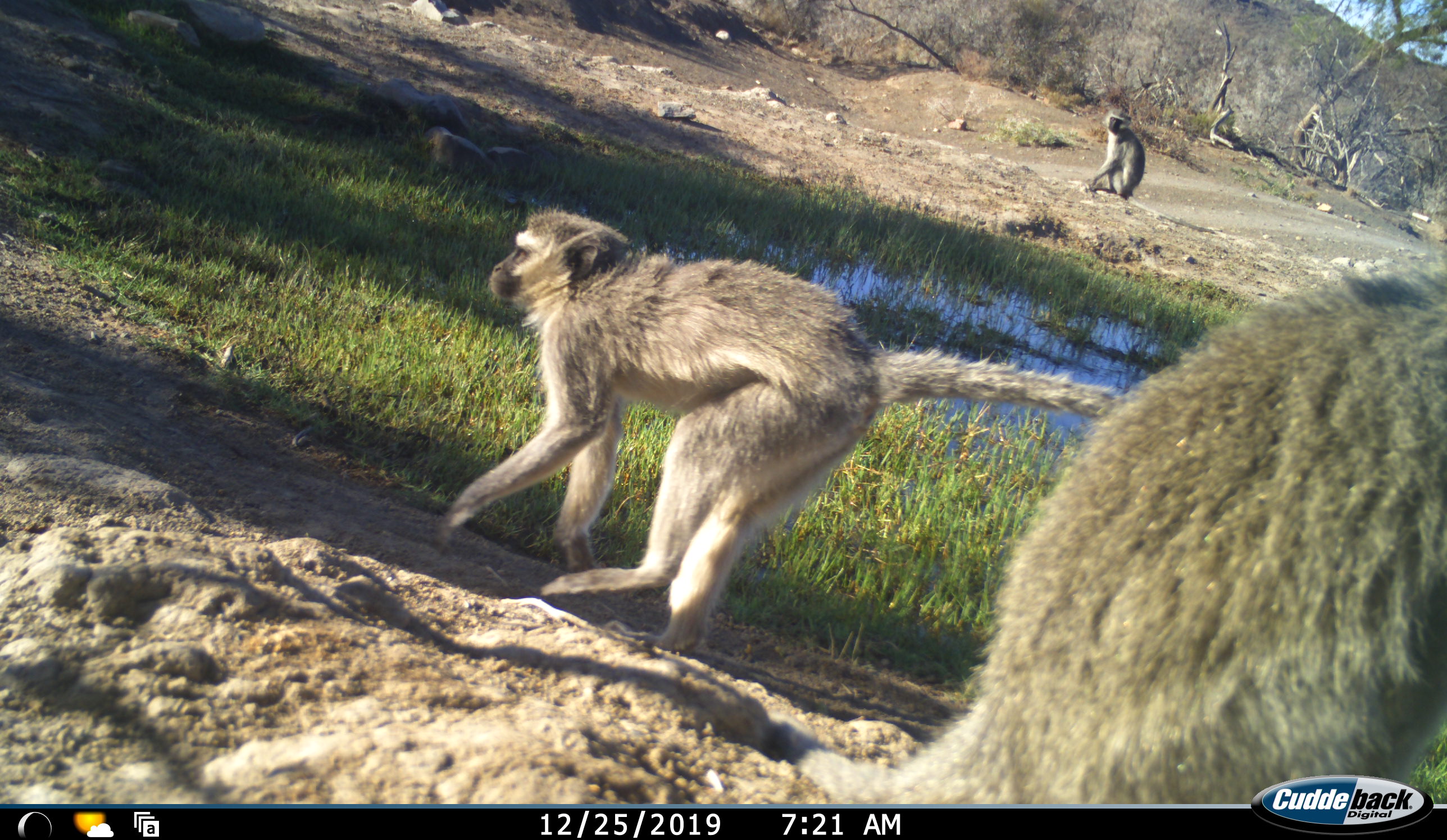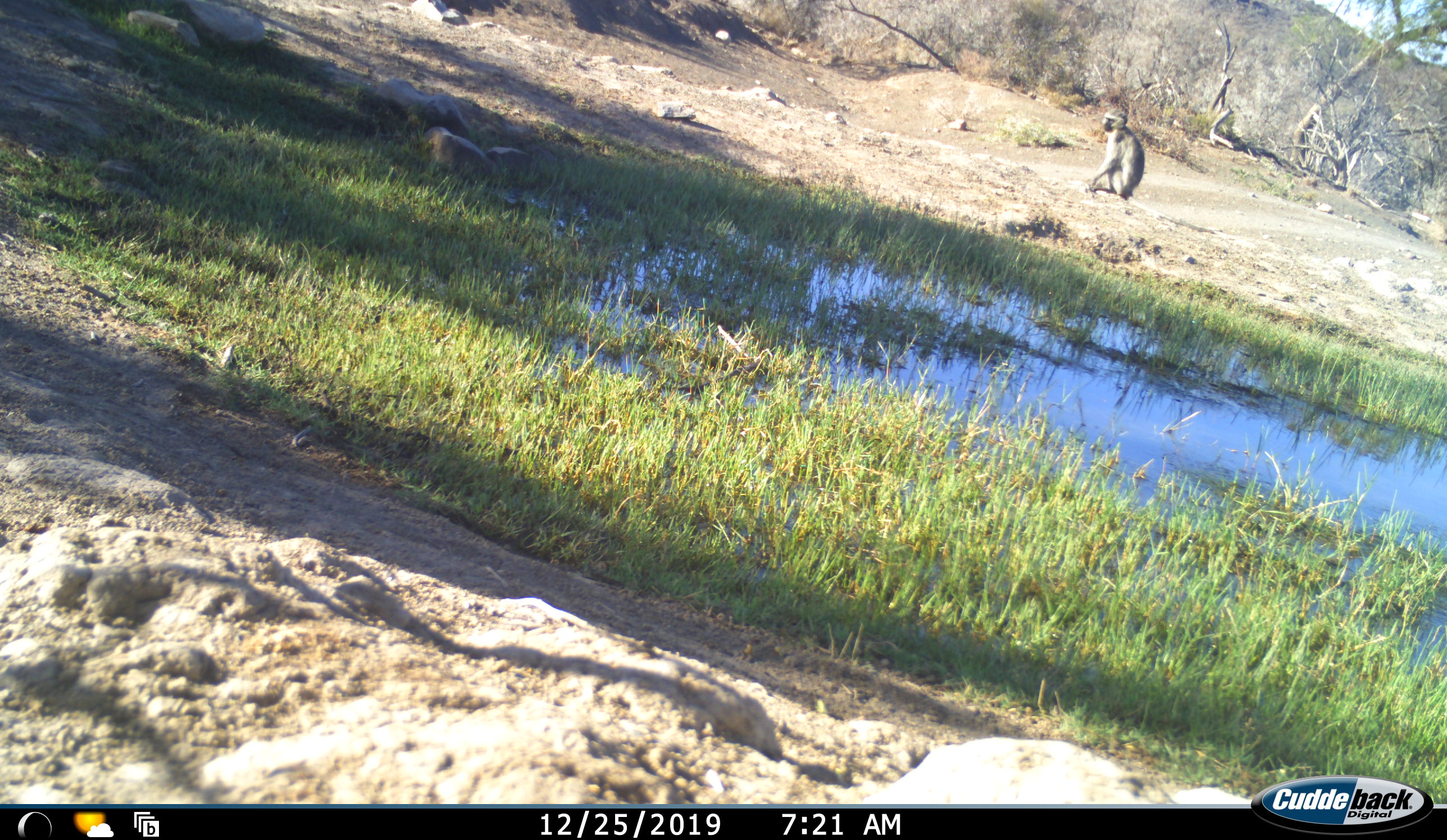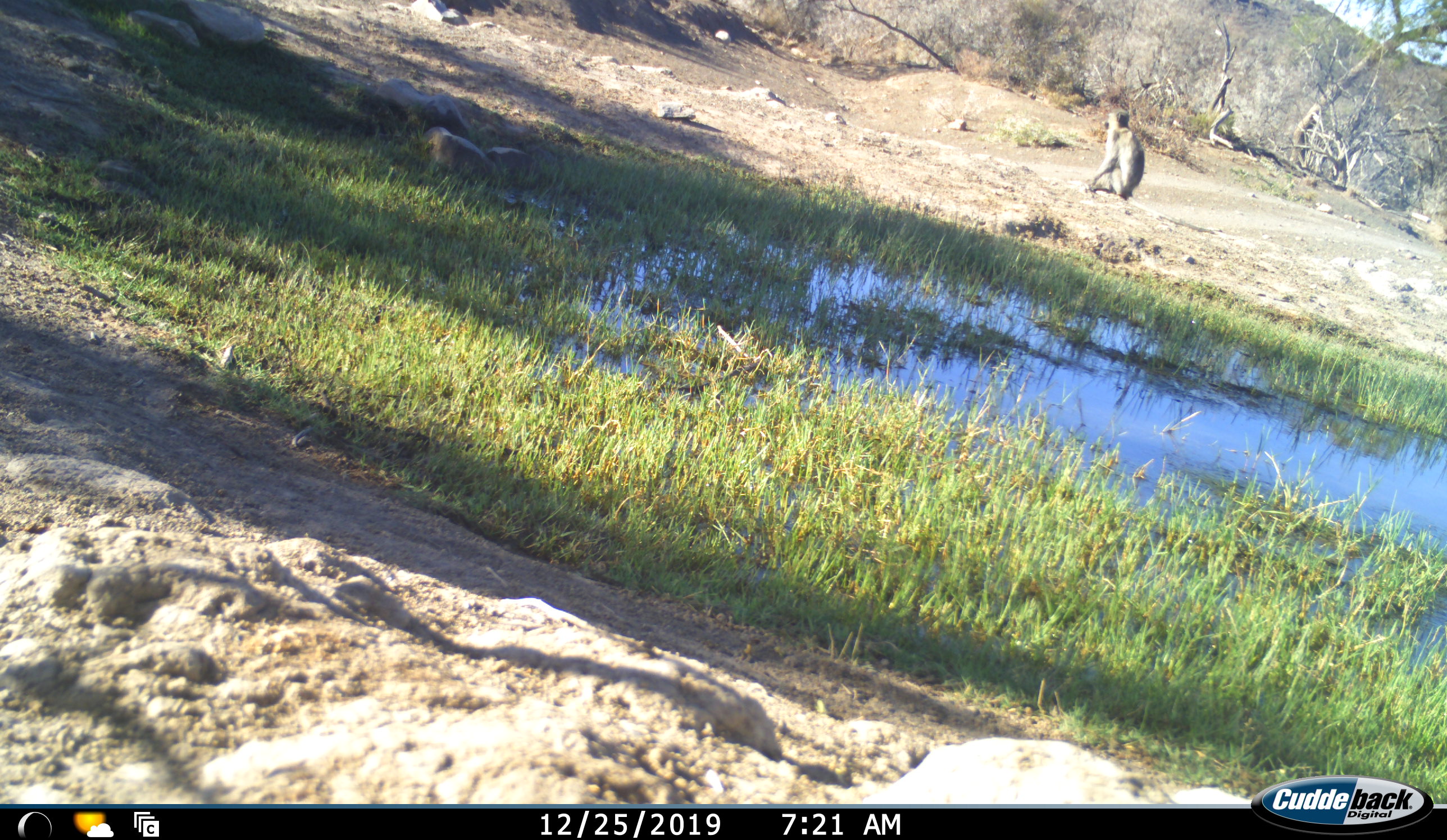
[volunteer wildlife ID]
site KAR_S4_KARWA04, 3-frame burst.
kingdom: Animalia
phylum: Chordata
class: Mammalia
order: Primates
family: Cercopithecidae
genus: Chlorocebus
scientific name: Chlorocebus pygerythrus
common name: vervet monkey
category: monkeyvervet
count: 3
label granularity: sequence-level